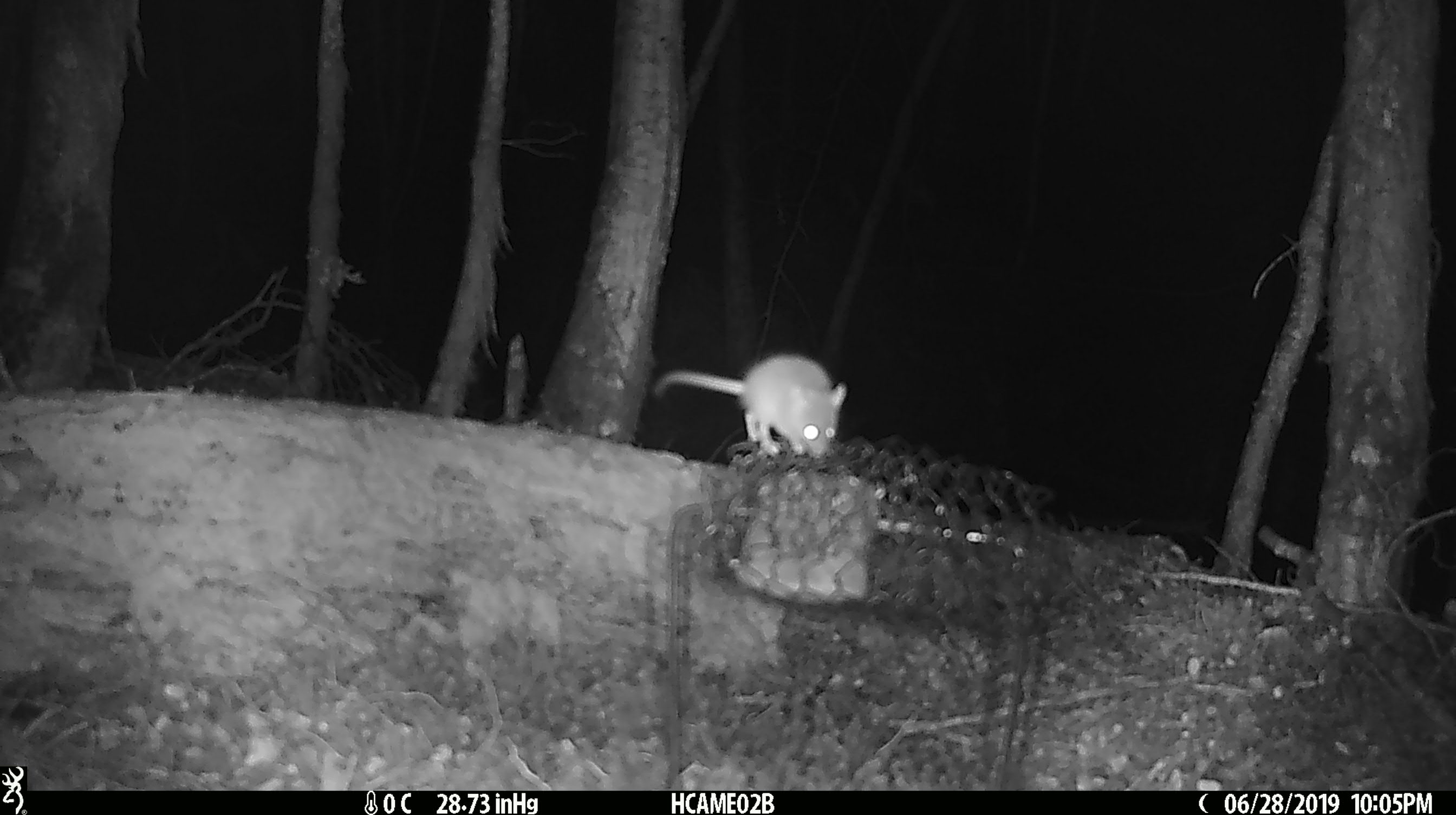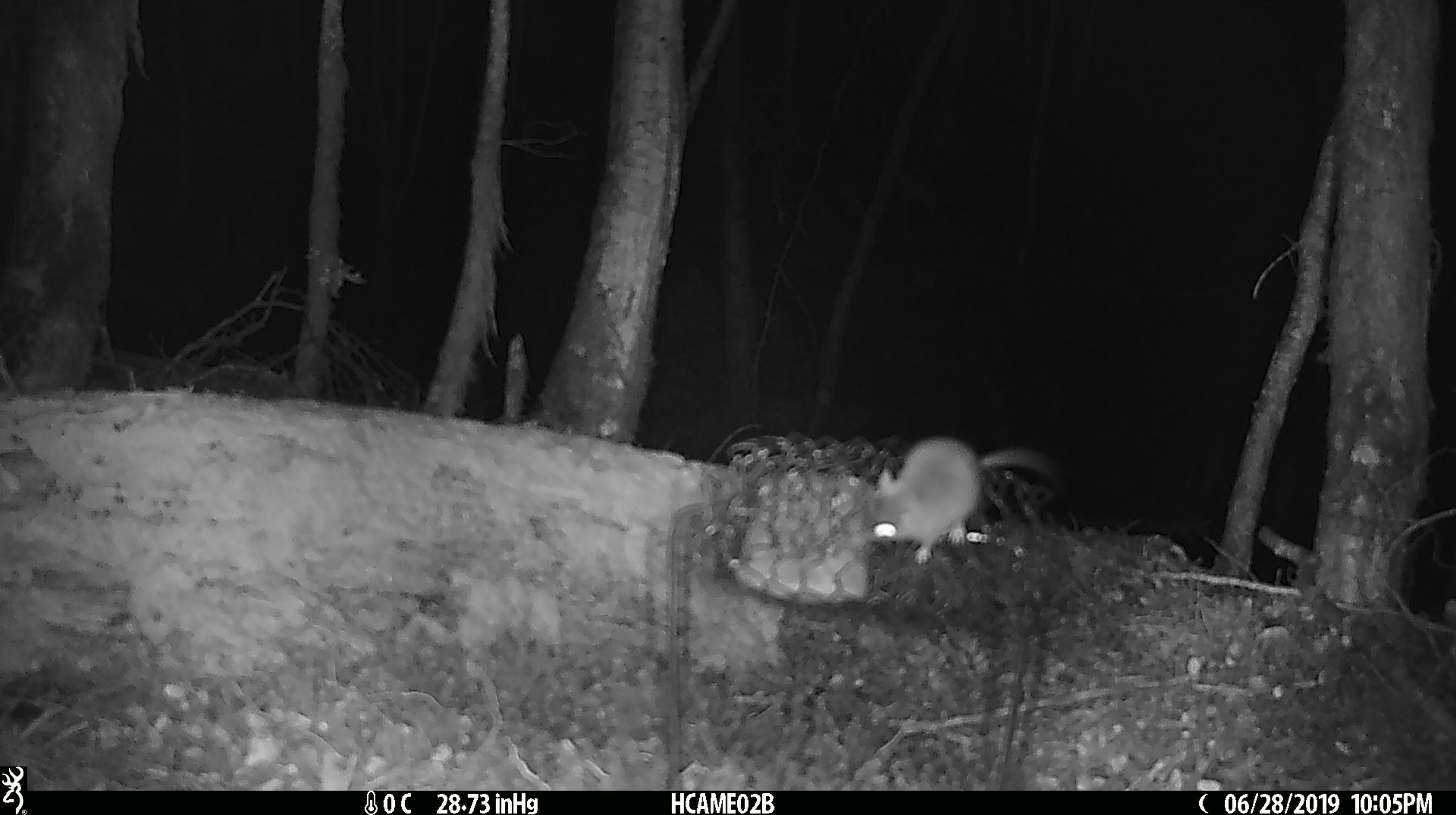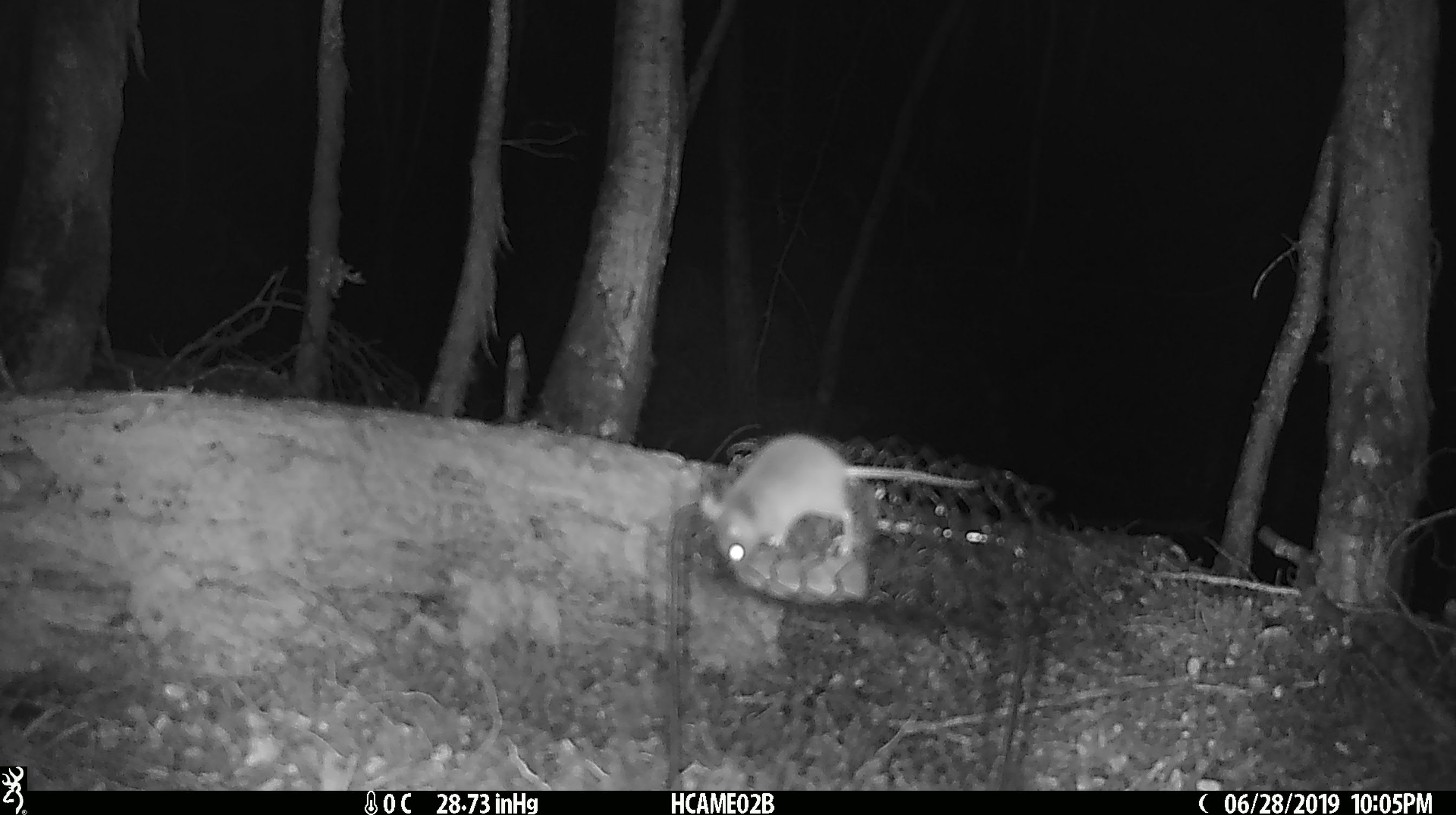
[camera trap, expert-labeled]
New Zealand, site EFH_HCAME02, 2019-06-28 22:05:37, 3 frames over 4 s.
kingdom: Animalia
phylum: Chordata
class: Mammalia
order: Rodentia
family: Muridae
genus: Mus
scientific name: Mus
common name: mouse